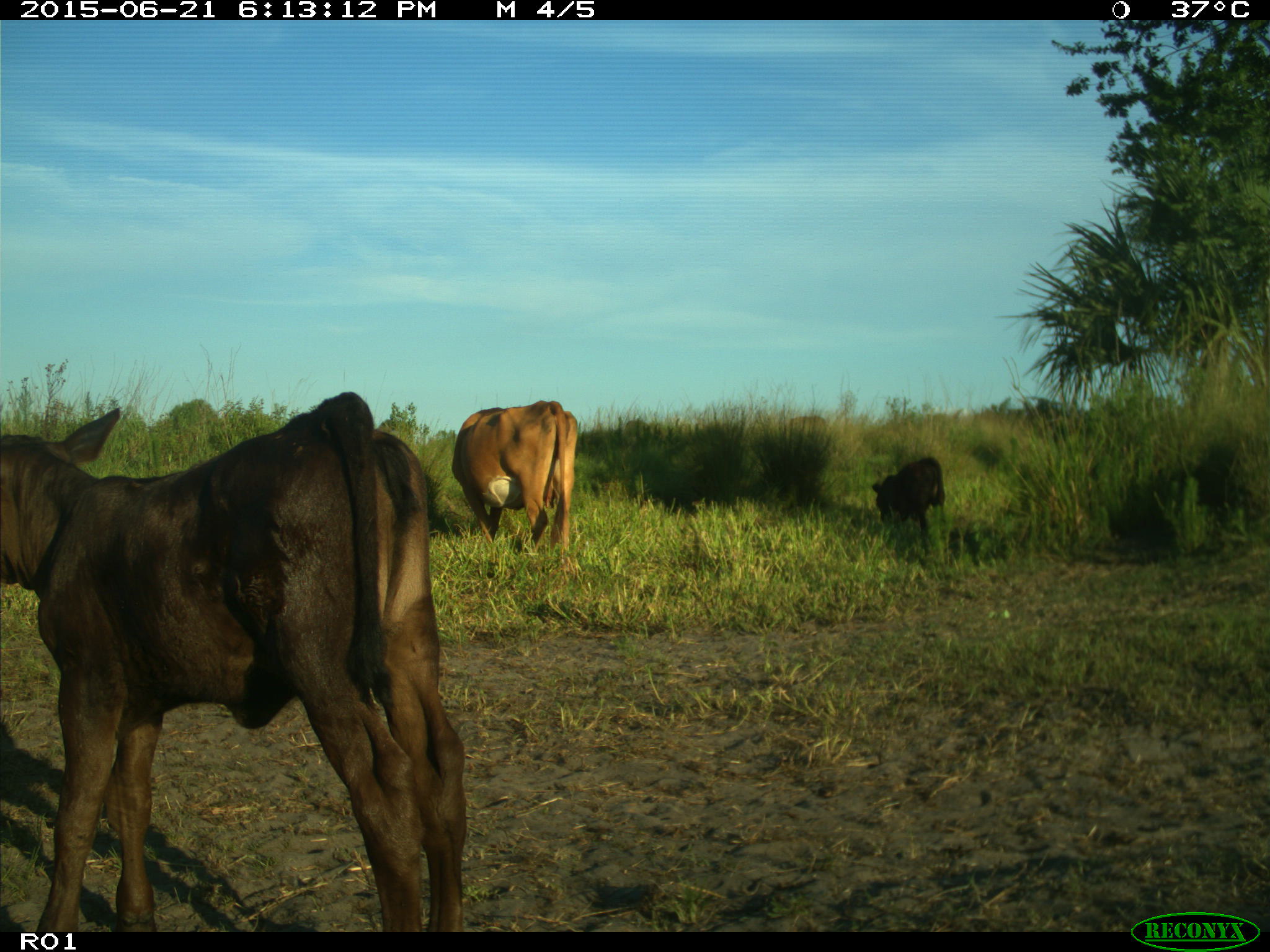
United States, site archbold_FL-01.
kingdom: Animalia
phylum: Chordata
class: Mammalia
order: Artiodactyla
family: Bovidae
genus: Bos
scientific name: Bos taurus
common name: domestic cow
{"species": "Bos taurus (domestic cow)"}